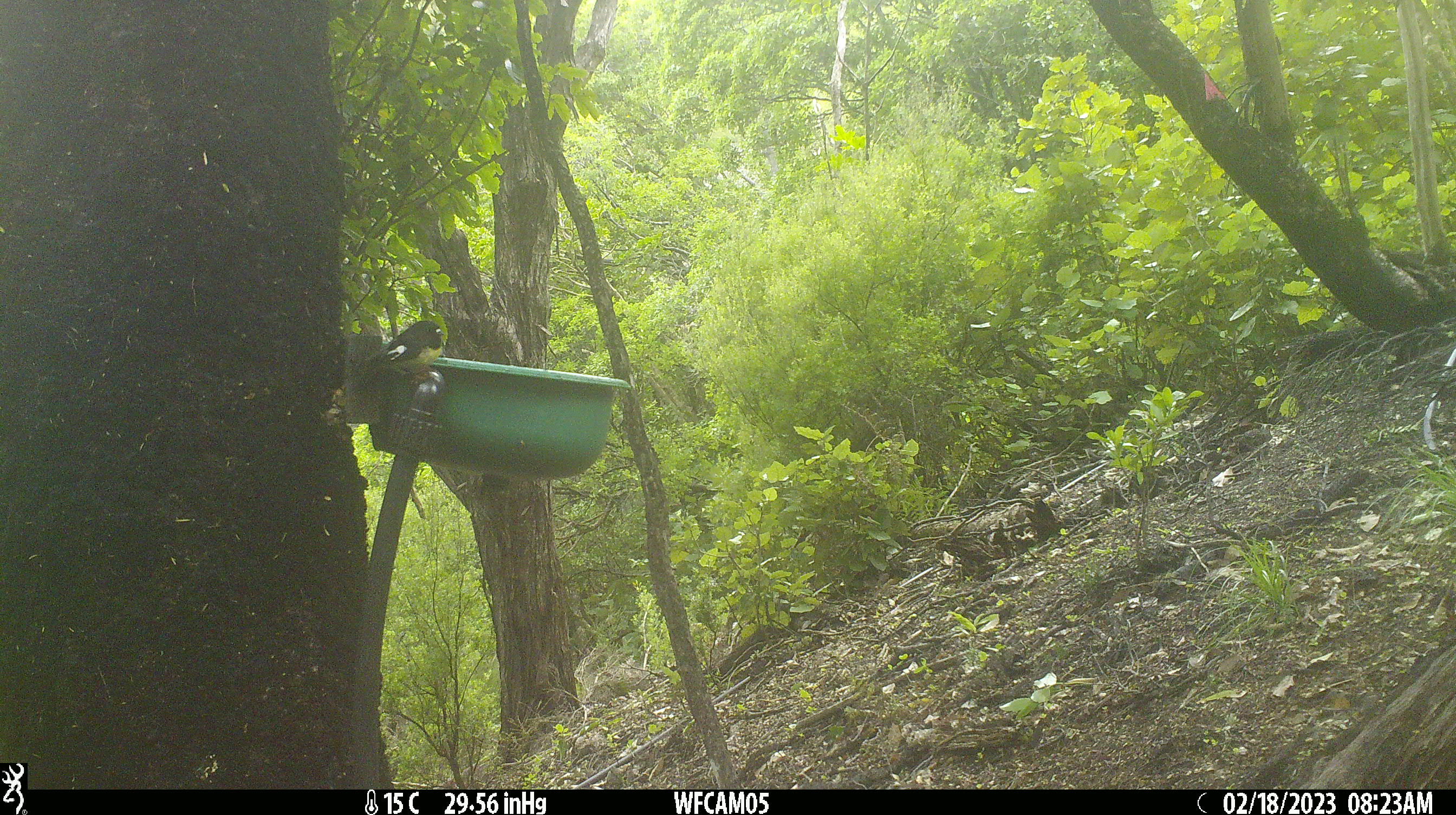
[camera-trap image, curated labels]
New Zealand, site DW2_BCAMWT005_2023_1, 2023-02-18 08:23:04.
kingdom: Animalia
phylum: Chordata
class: Aves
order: Passeriformes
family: Petroicidae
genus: Petroica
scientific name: Petroica macrocephala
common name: tomtit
Tomtit (Petroica macrocephala).